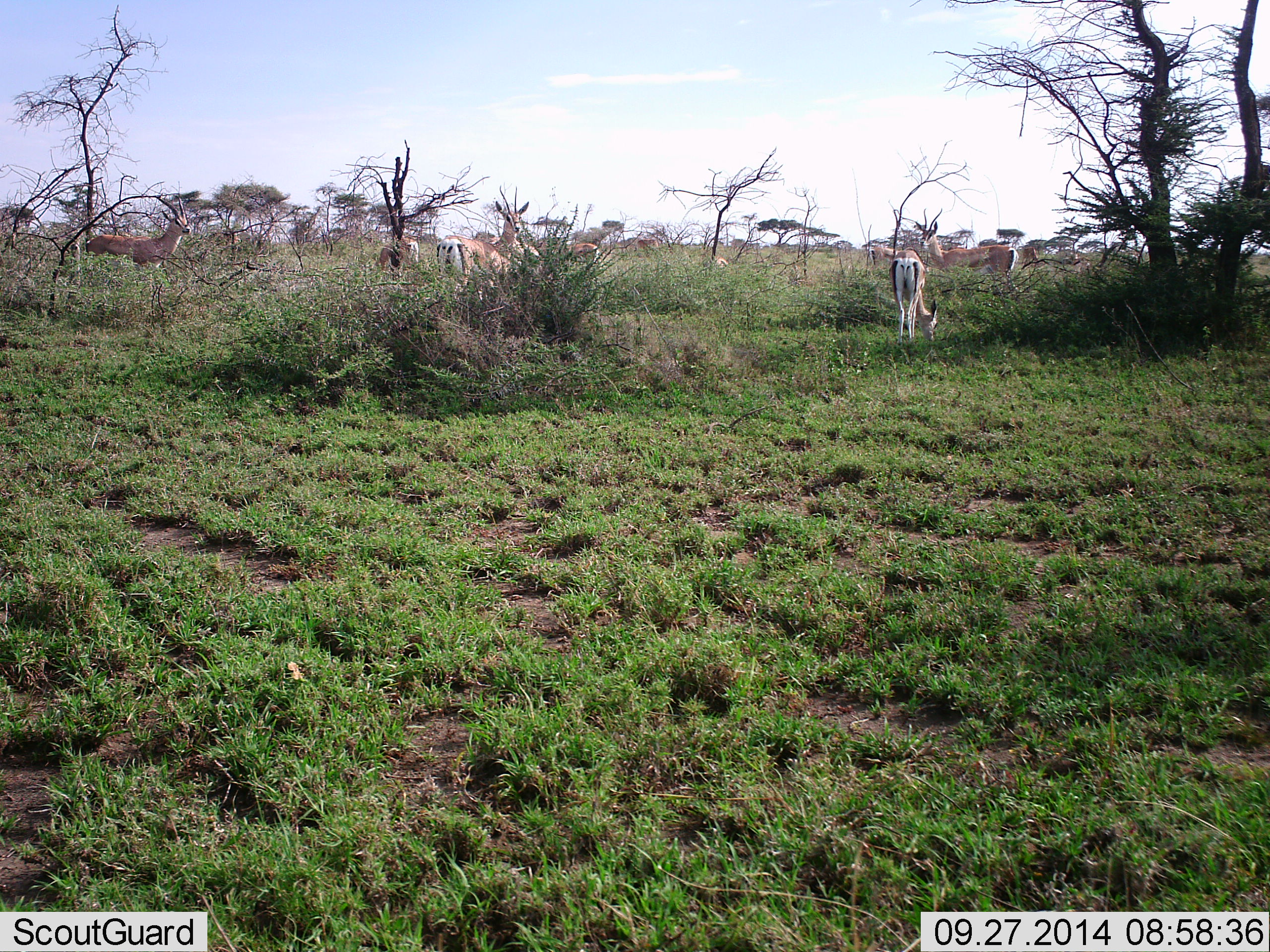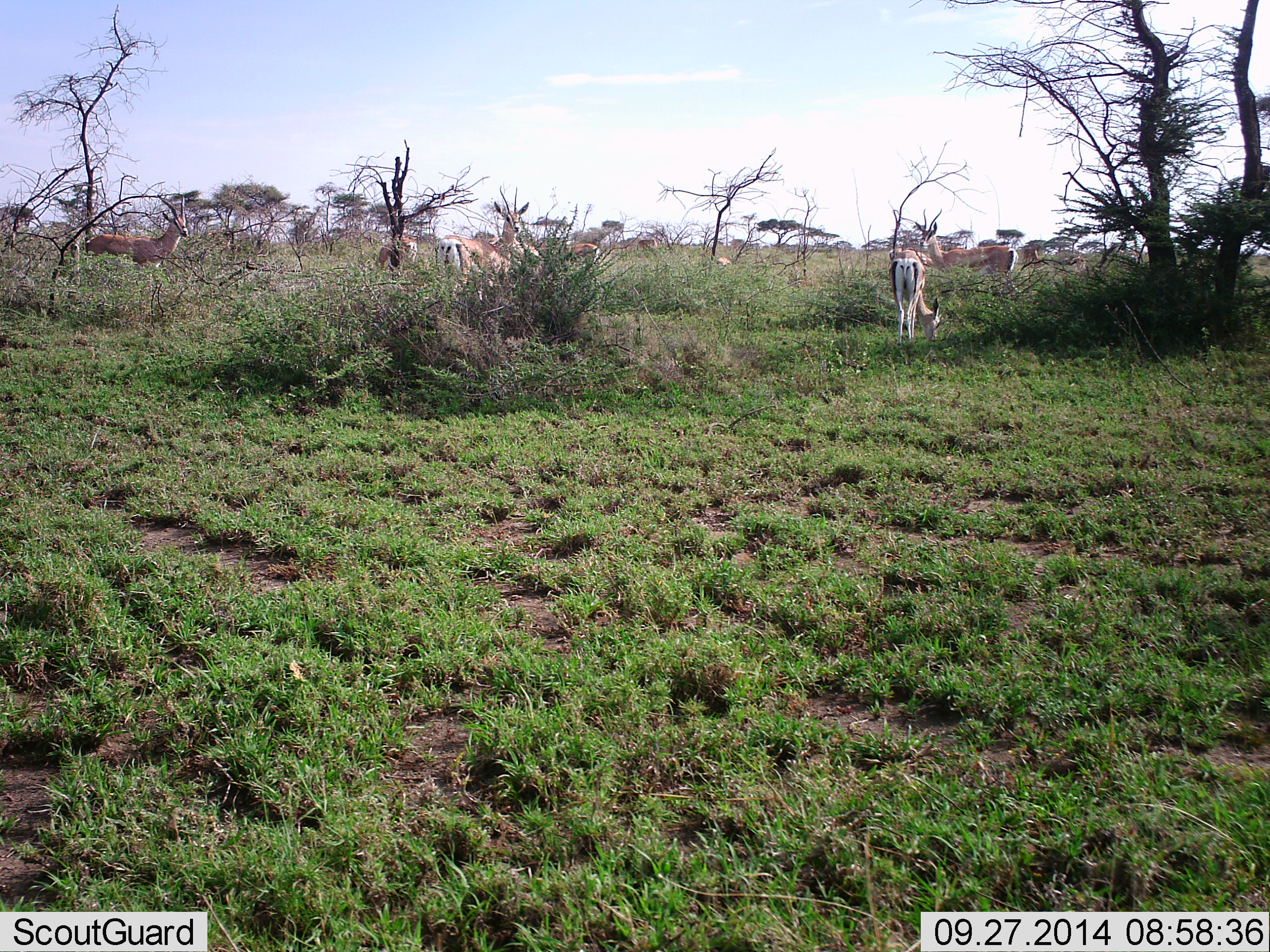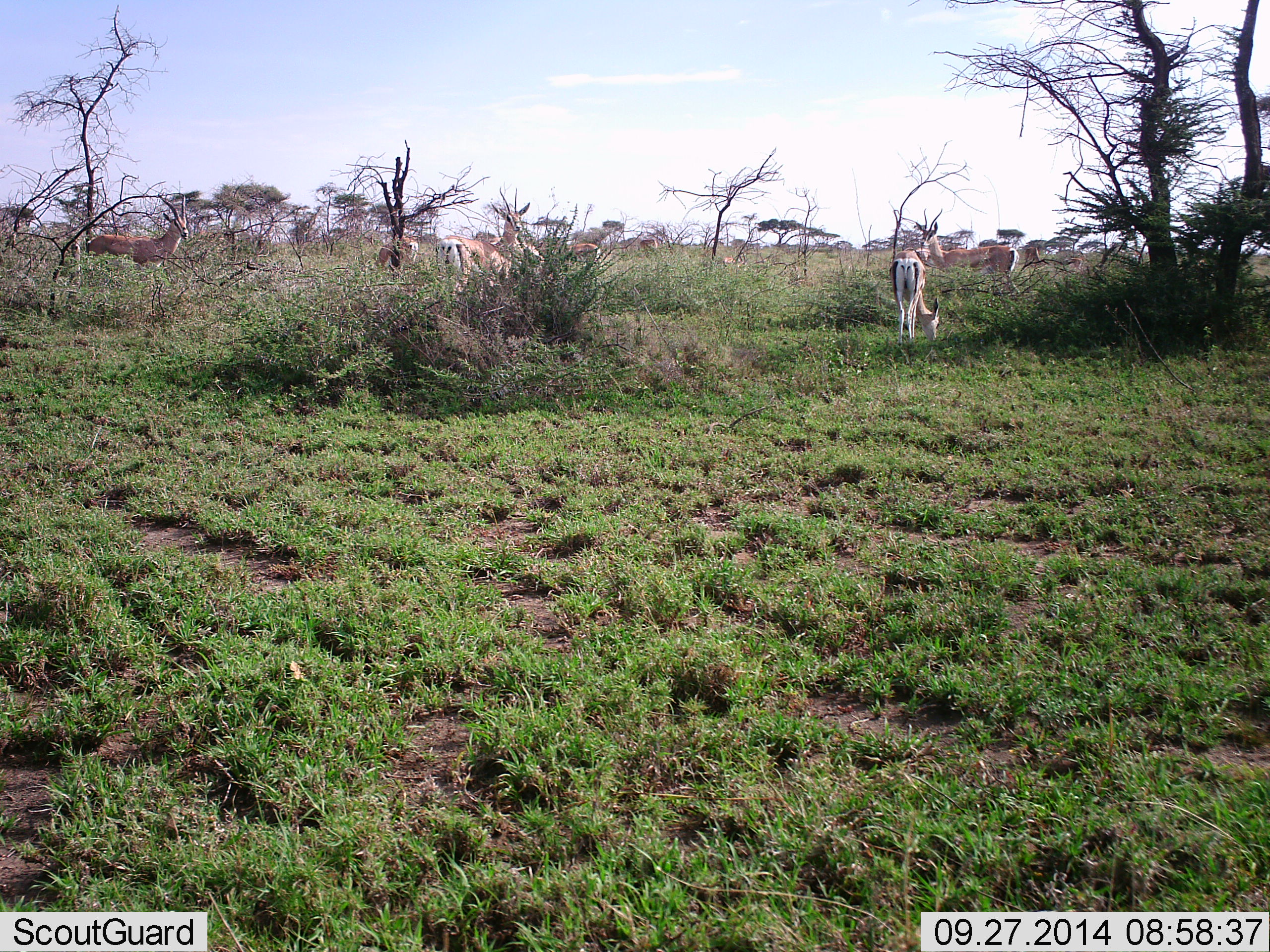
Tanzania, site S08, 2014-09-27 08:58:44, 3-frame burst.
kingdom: Animalia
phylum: Chordata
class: Mammalia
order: Artiodactyla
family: Bovidae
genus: Nanger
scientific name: Nanger granti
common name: grant's gazelle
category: gazellegrants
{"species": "gazellegrants (grant's gazelle) (Nanger granti)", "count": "8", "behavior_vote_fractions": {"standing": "60%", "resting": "0%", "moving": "50%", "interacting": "0%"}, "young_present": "10%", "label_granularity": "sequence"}